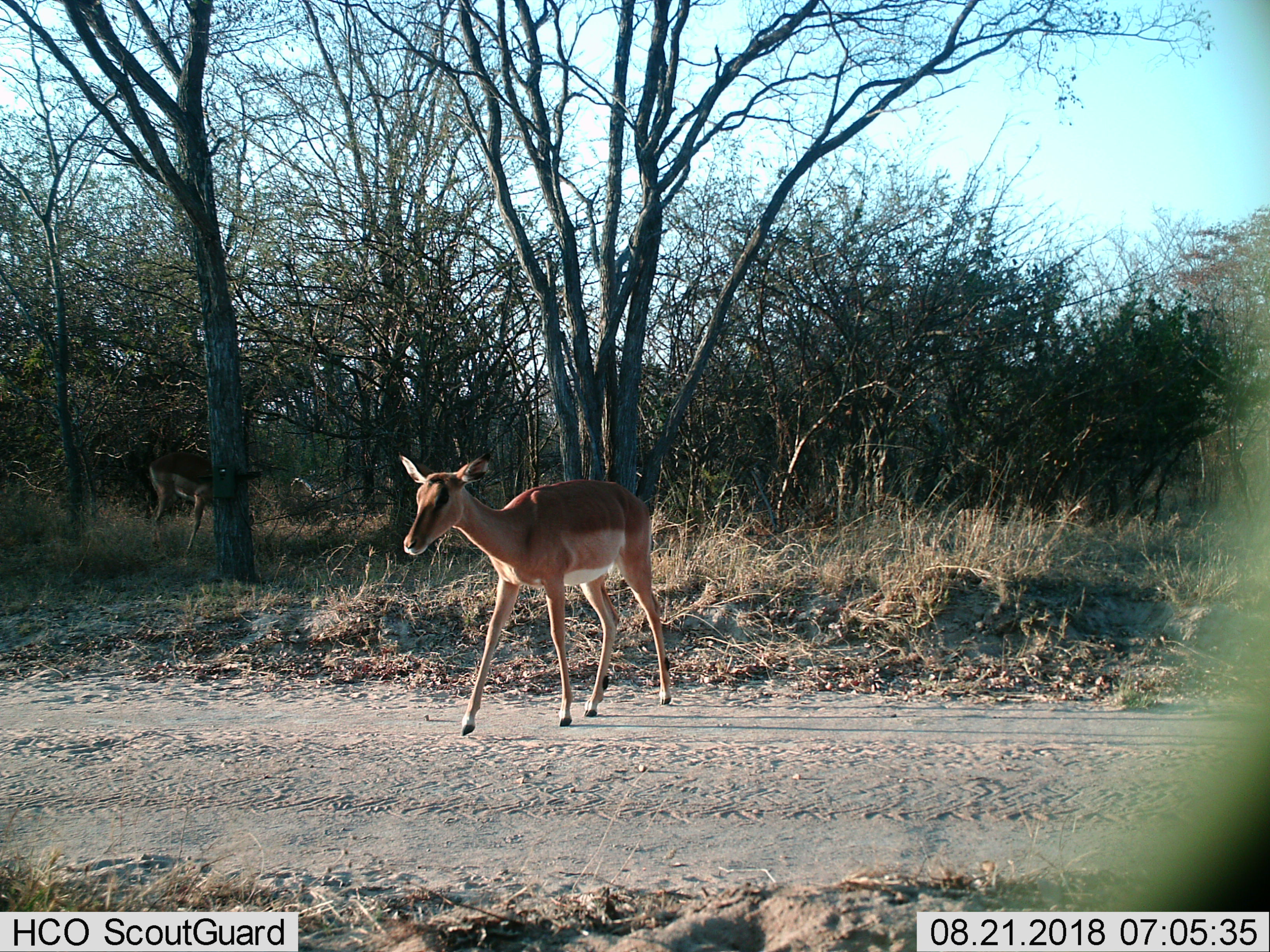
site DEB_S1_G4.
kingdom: Animalia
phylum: Chordata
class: Mammalia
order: Artiodactyla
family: Bovidae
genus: Aepyceros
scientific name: Aepyceros melampus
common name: impala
Impala (Aepyceros melampus), count 1. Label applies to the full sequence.